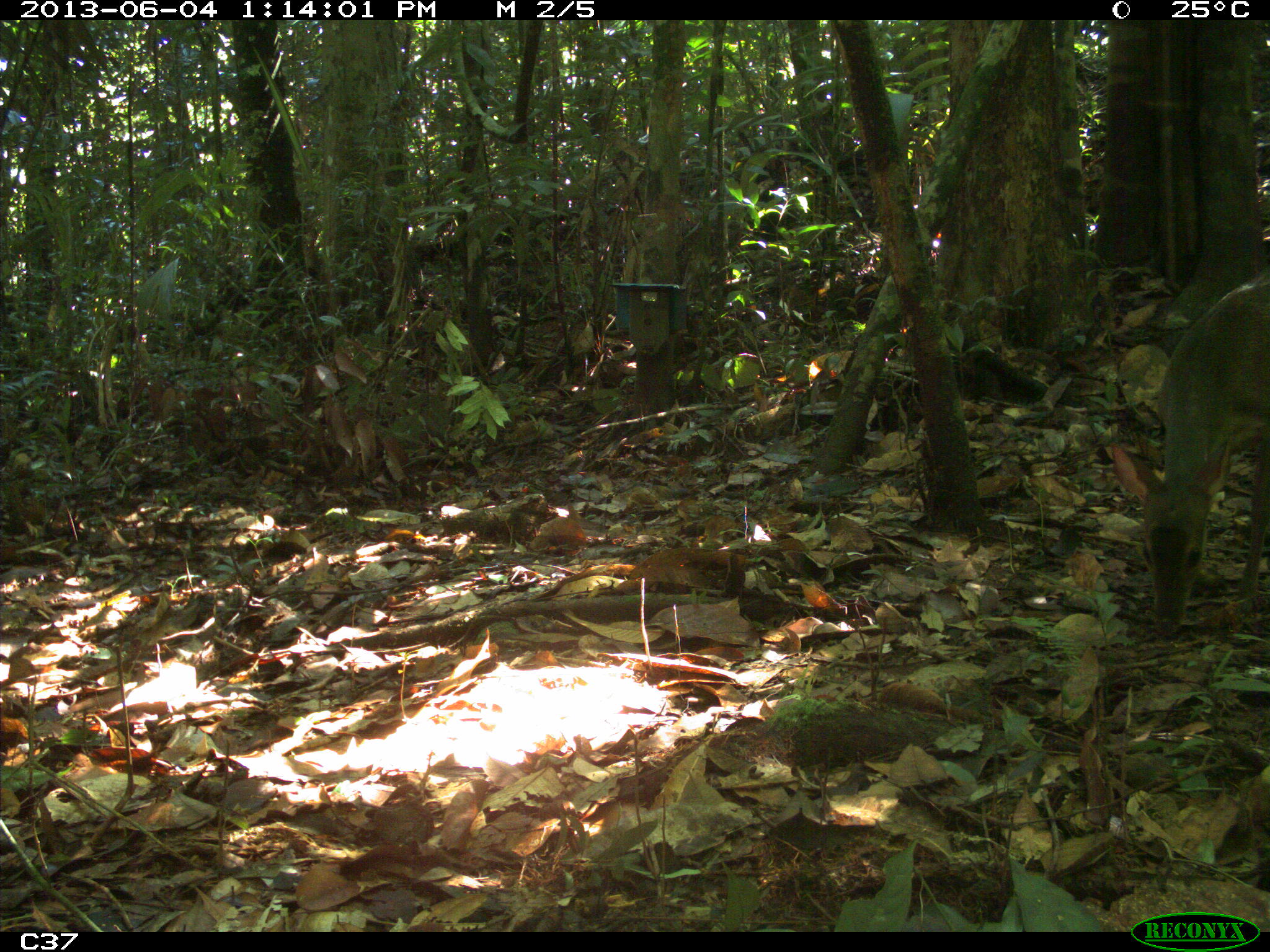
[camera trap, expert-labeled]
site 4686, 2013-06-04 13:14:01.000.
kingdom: Animalia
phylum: Chordata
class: Mammalia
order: Artiodactyla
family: Cervidae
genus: Mazama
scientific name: Mazama gouazoubira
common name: gray brocket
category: mazama gouazaoubira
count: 1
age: adult